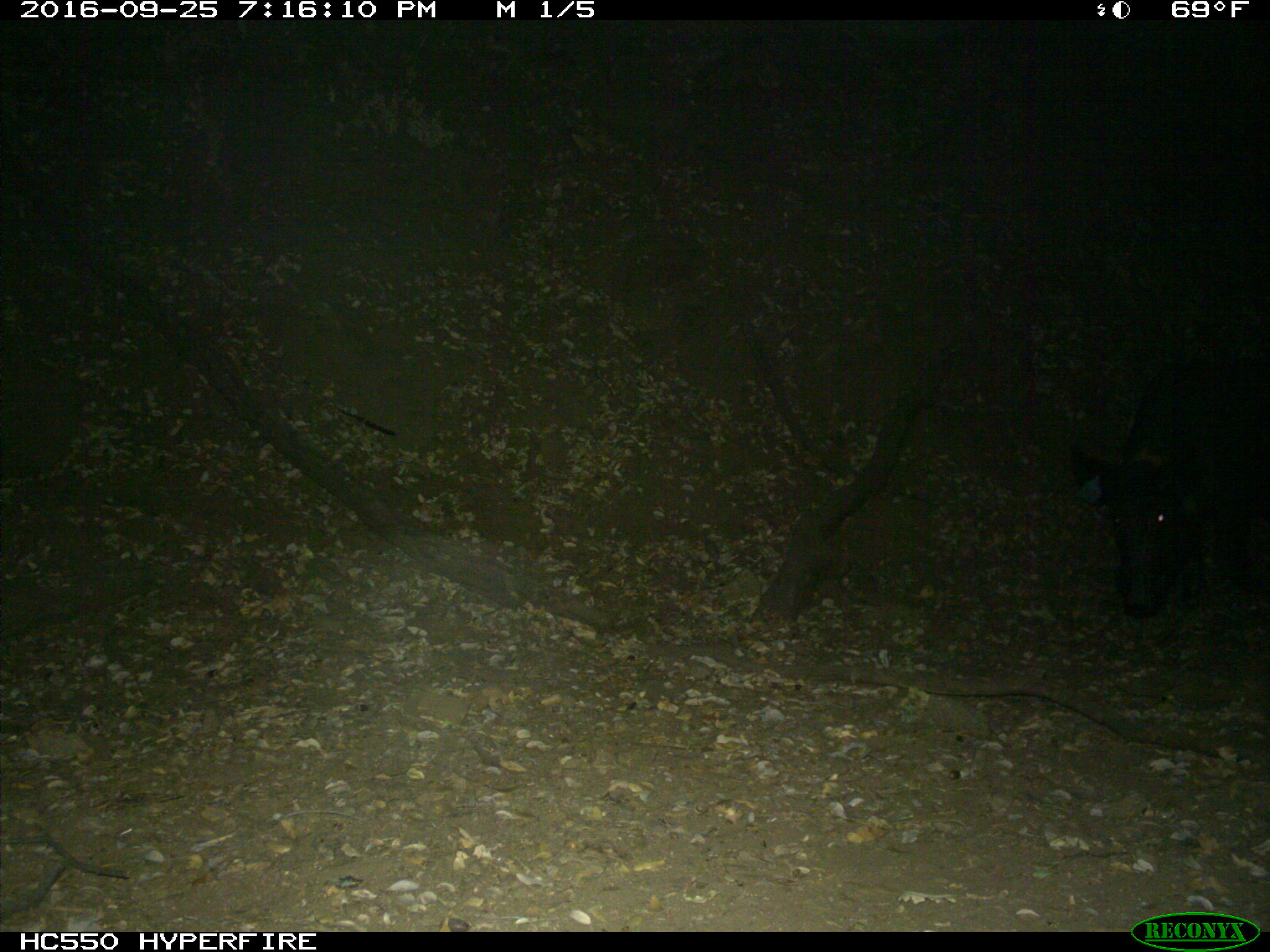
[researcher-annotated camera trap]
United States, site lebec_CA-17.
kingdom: Animalia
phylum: Chordata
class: Mammalia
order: Artiodactyla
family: Suidae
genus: Sus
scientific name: Sus scrofa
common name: wild boar